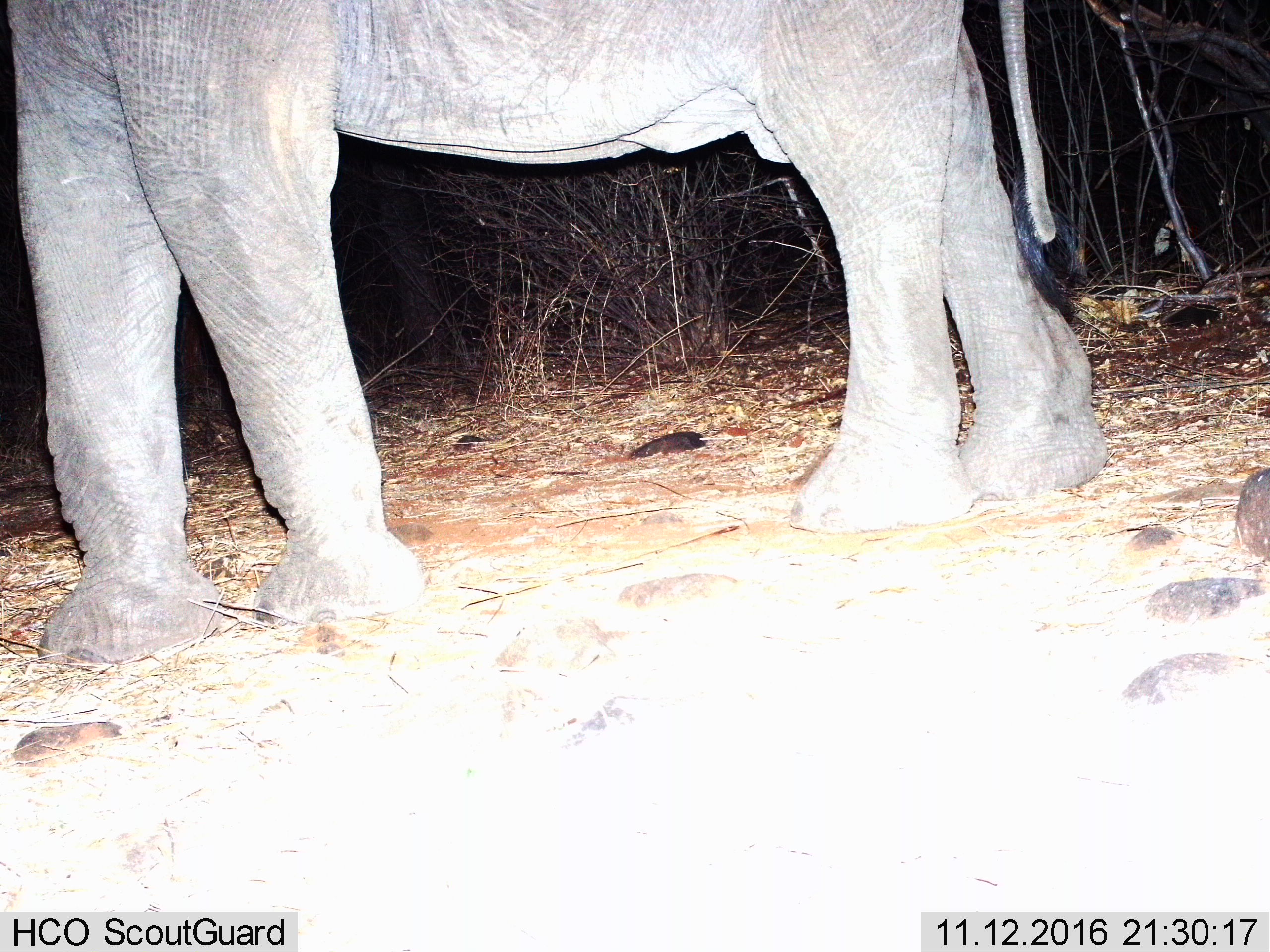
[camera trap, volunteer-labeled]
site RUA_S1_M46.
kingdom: Animalia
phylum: Chordata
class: Mammalia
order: Proboscidea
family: Elephantidae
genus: Loxodonta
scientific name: Loxodonta africana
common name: african bush elephant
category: elephant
Elephant (african bush elephant) (Loxodonta africana), count 1. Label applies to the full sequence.